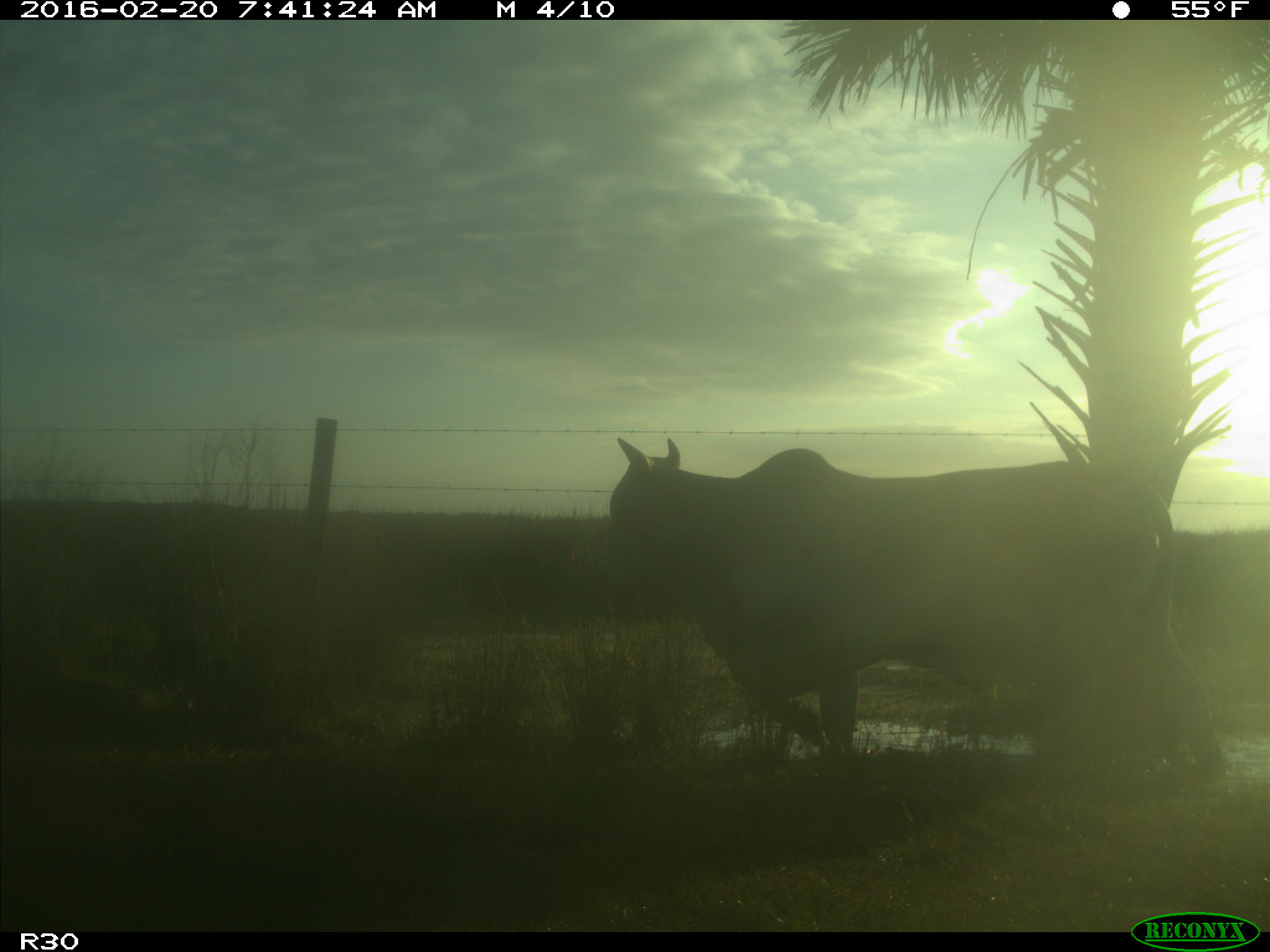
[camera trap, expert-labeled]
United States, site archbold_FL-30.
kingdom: Animalia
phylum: Chordata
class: Mammalia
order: Artiodactyla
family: Bovidae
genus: Bos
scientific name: Bos taurus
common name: domestic cow